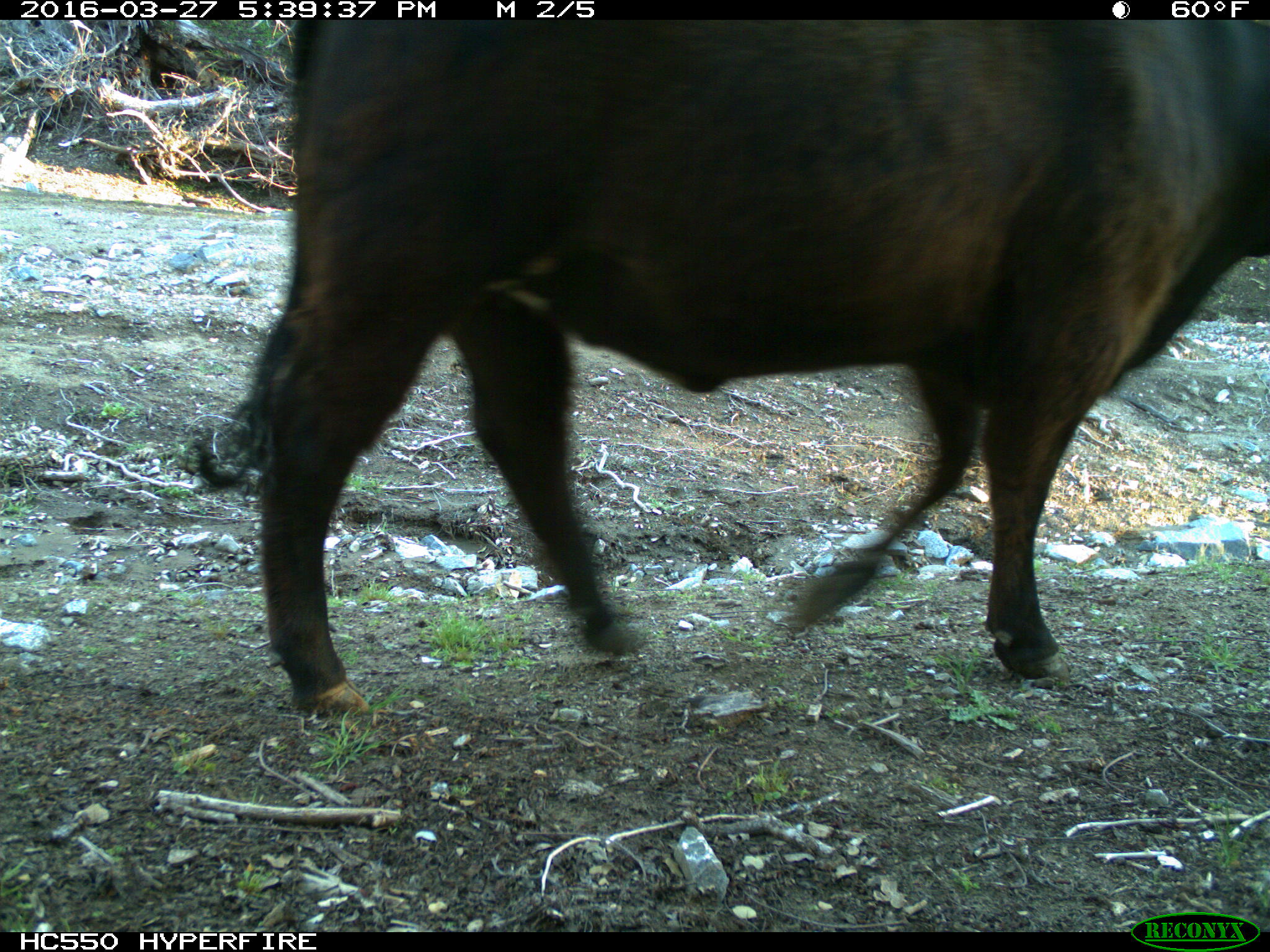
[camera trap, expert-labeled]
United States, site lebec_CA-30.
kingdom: Animalia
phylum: Chordata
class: Mammalia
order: Artiodactyla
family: Bovidae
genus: Bos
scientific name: Bos taurus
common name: domestic cow